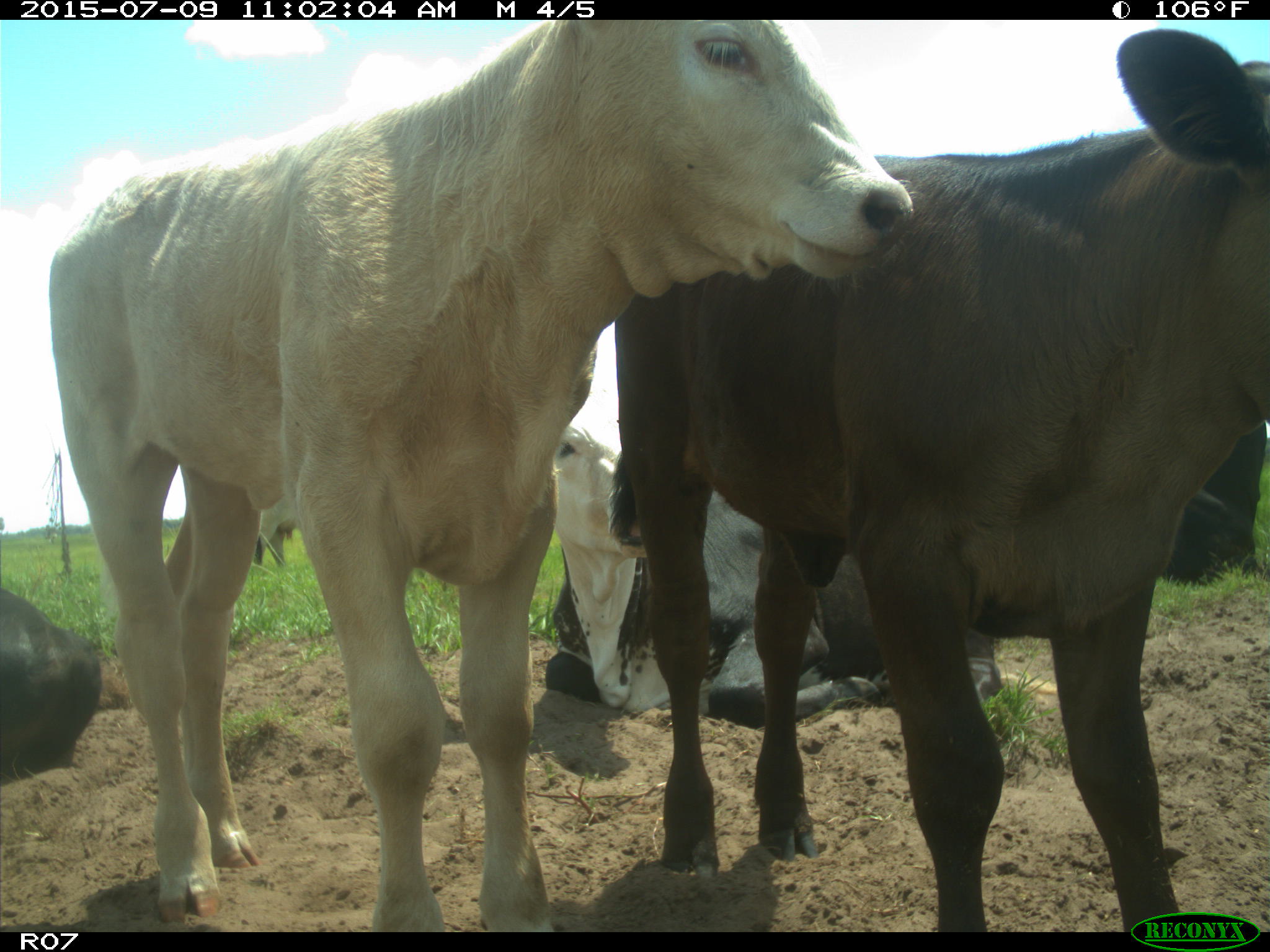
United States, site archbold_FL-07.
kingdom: Animalia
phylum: Chordata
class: Mammalia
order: Artiodactyla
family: Bovidae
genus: Bos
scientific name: Bos taurus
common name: domestic cow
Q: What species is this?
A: Bos taurus (domestic cow).